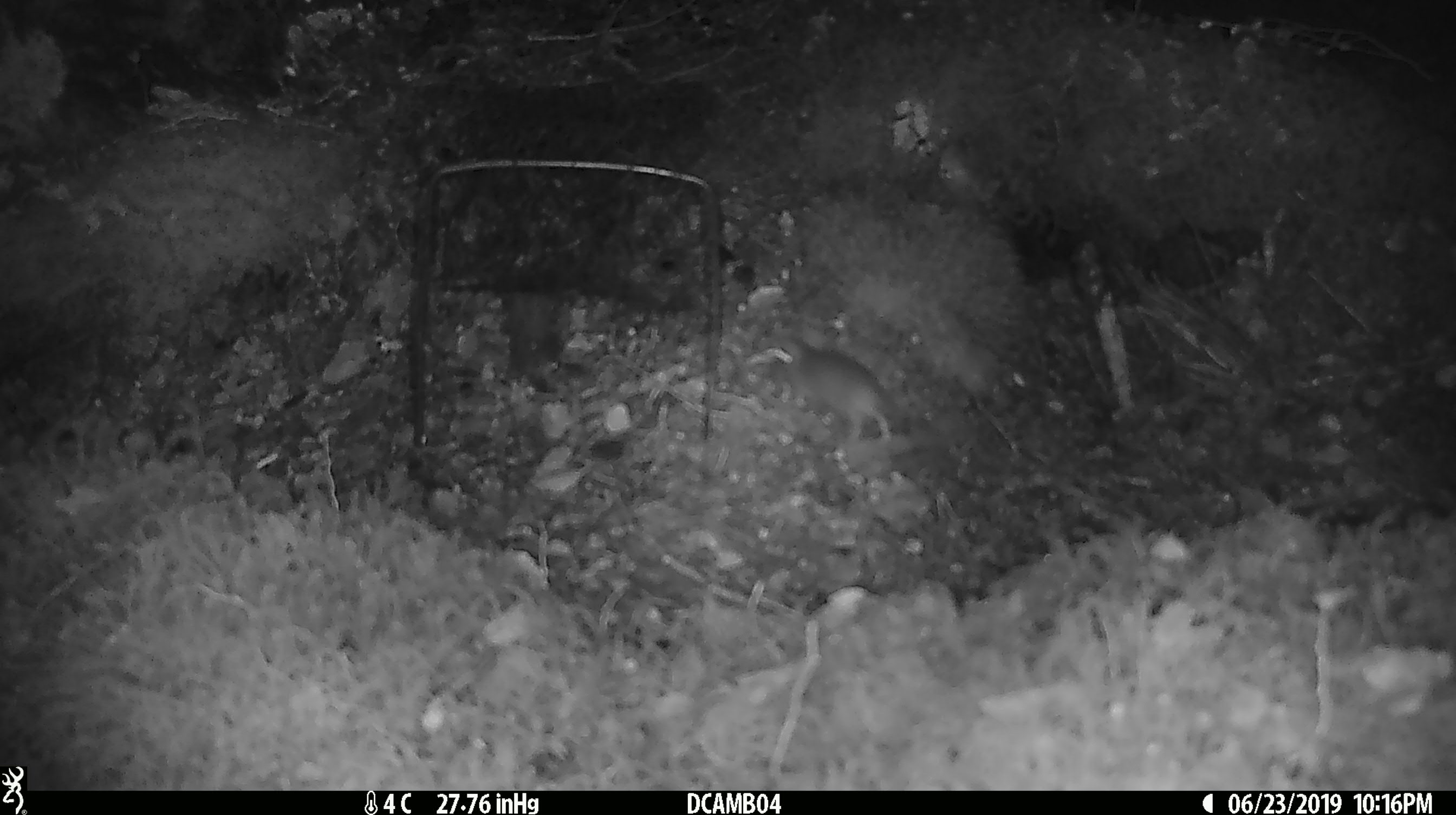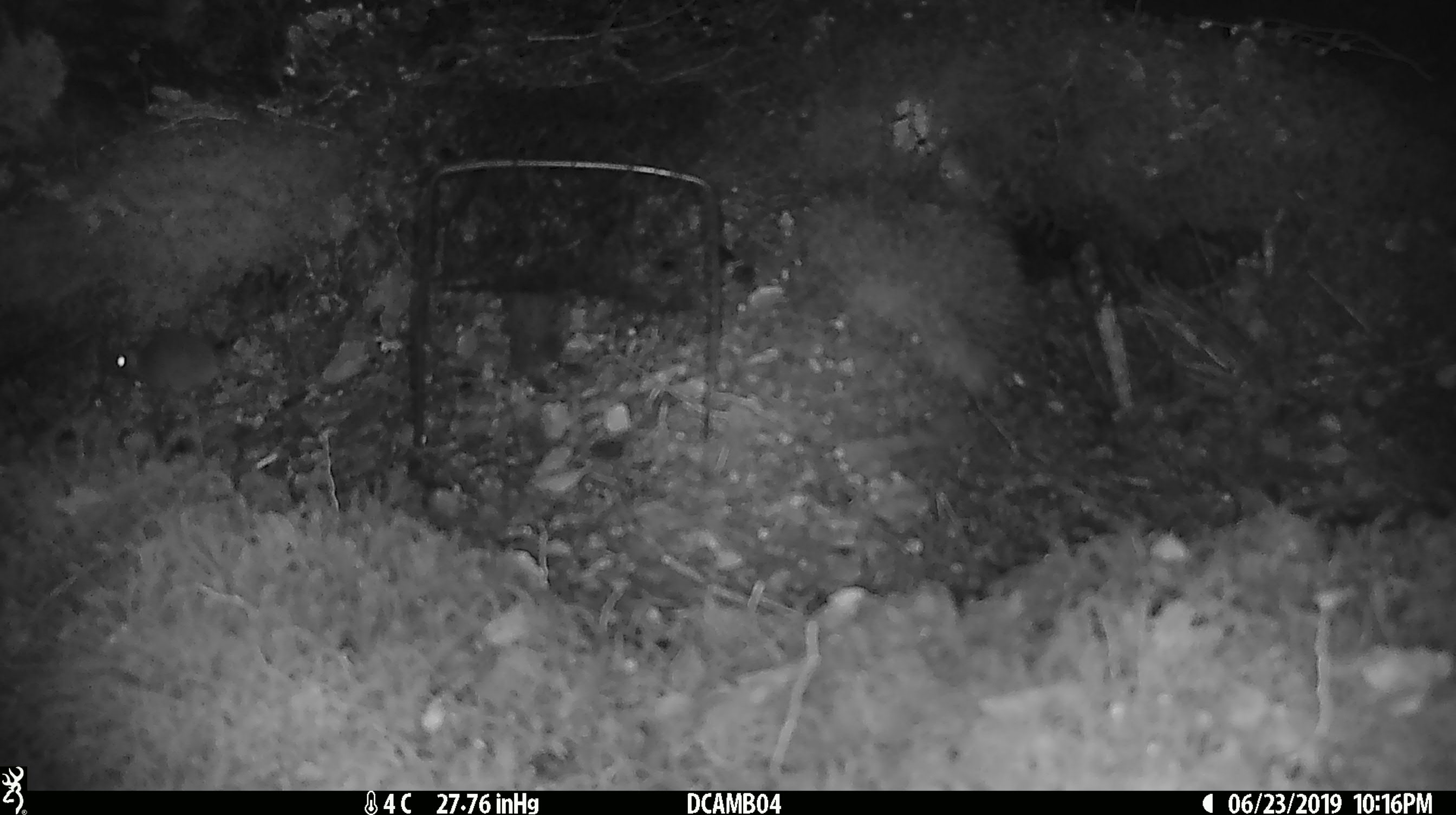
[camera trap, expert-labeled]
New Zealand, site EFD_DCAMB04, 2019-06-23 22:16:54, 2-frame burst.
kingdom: Animalia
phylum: Chordata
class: Mammalia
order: Rodentia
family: Muridae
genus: Mus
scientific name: Mus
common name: mouse